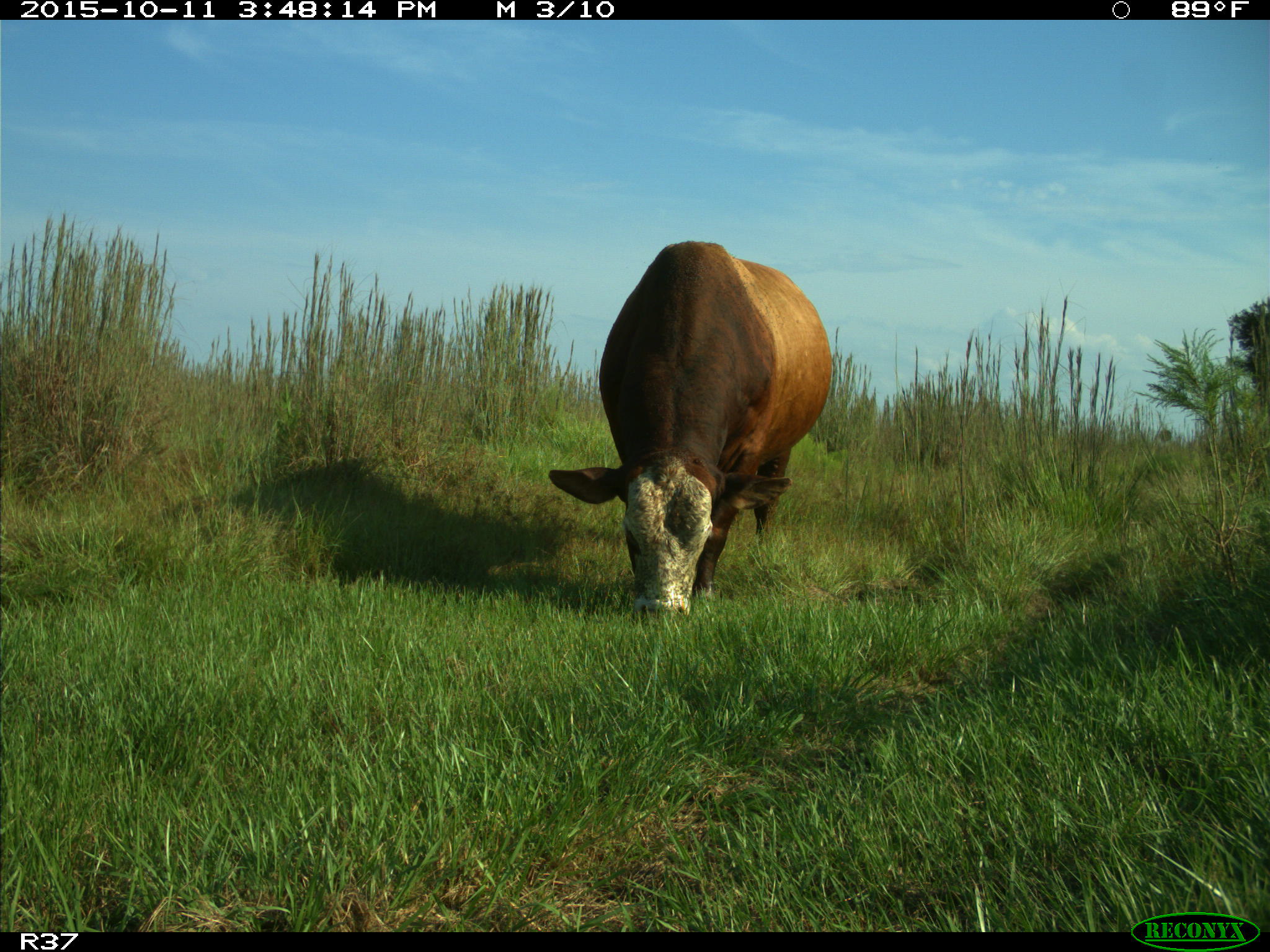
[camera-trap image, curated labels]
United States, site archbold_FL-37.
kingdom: Animalia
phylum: Chordata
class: Mammalia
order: Artiodactyla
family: Bovidae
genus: Bos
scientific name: Bos taurus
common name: domestic cow